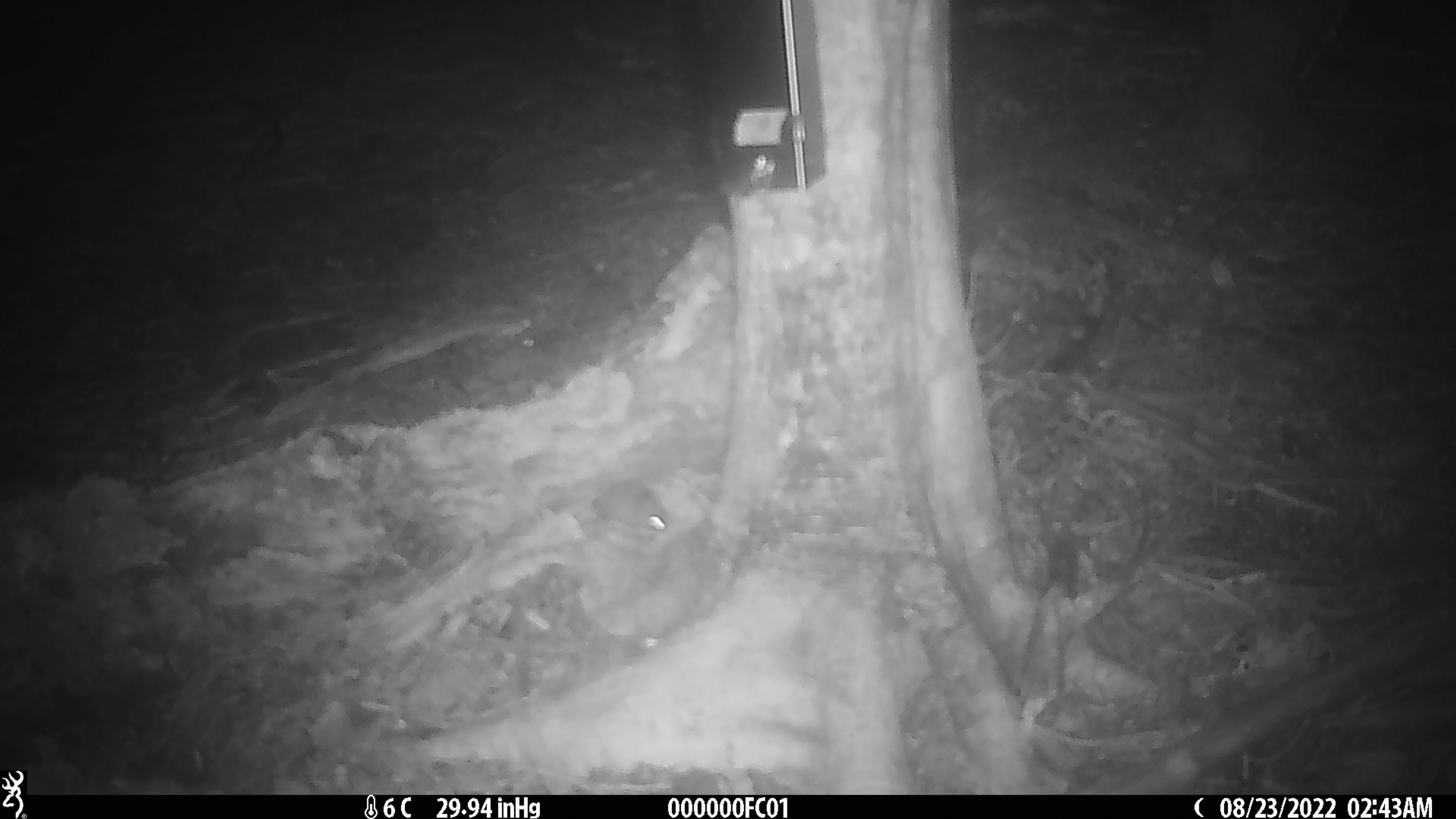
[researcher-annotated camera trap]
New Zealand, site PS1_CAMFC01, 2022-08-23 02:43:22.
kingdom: Animalia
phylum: Chordata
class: Mammalia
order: Rodentia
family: Muridae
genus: Mus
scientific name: Mus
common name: mouse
Mouse (Mus).